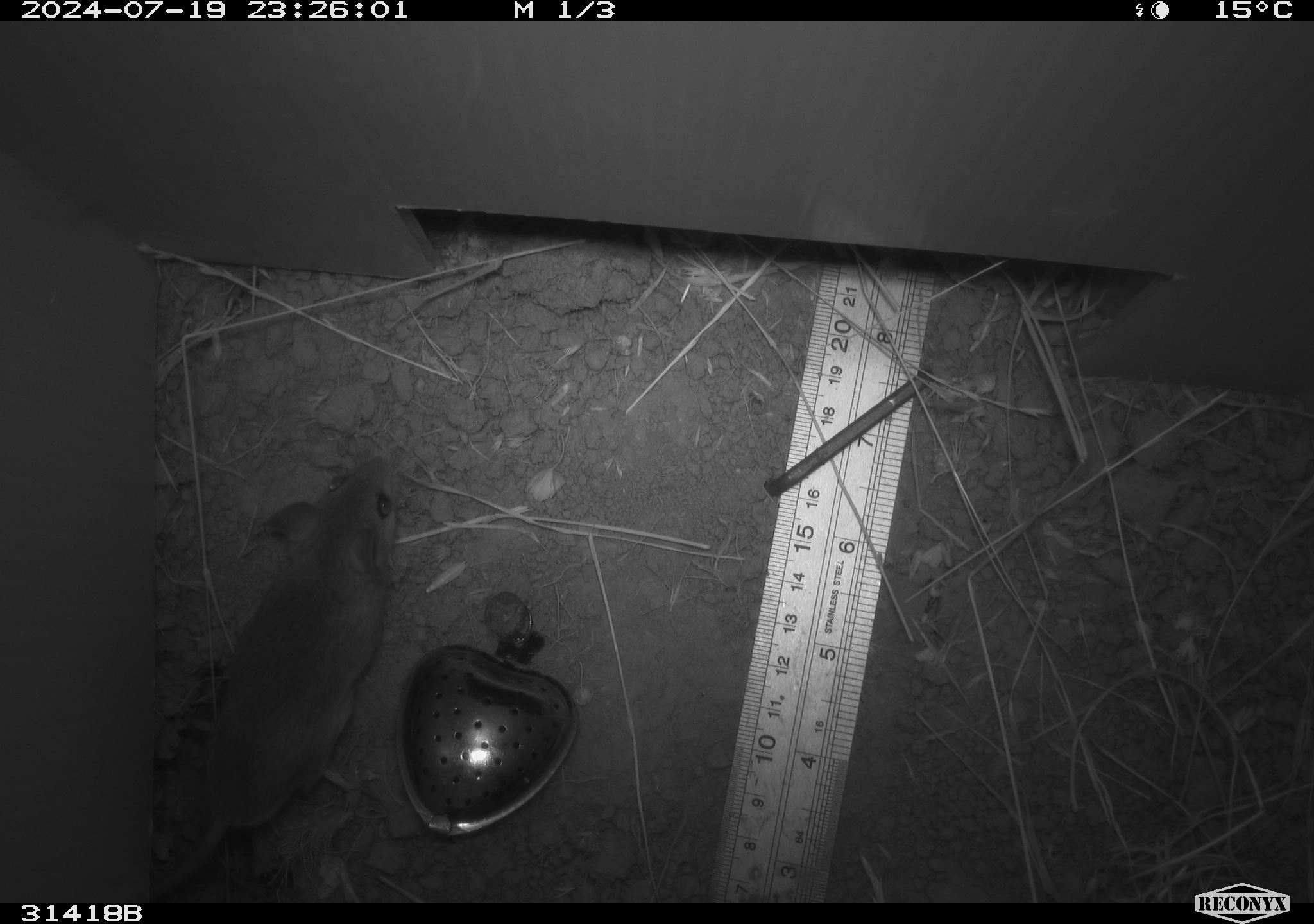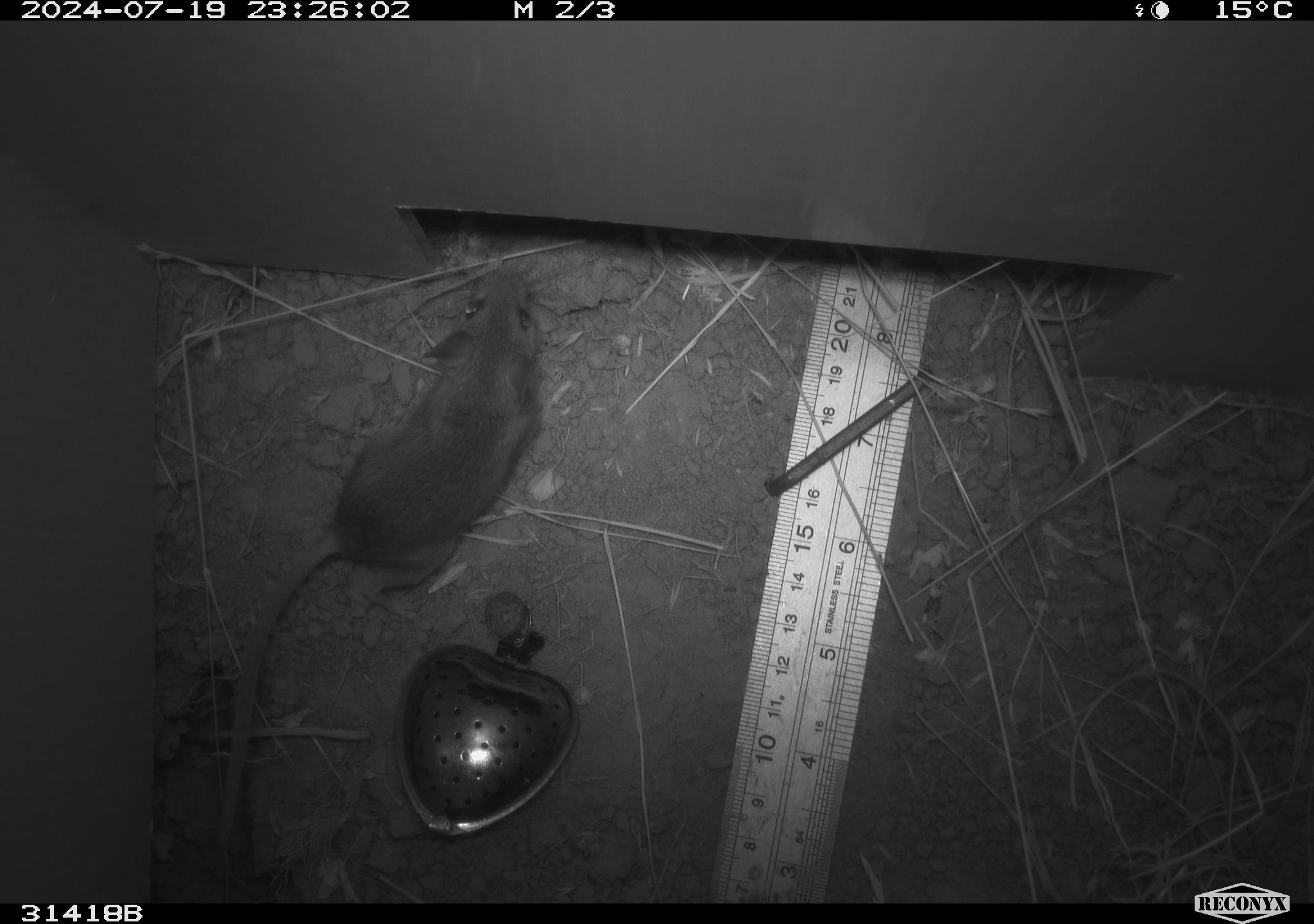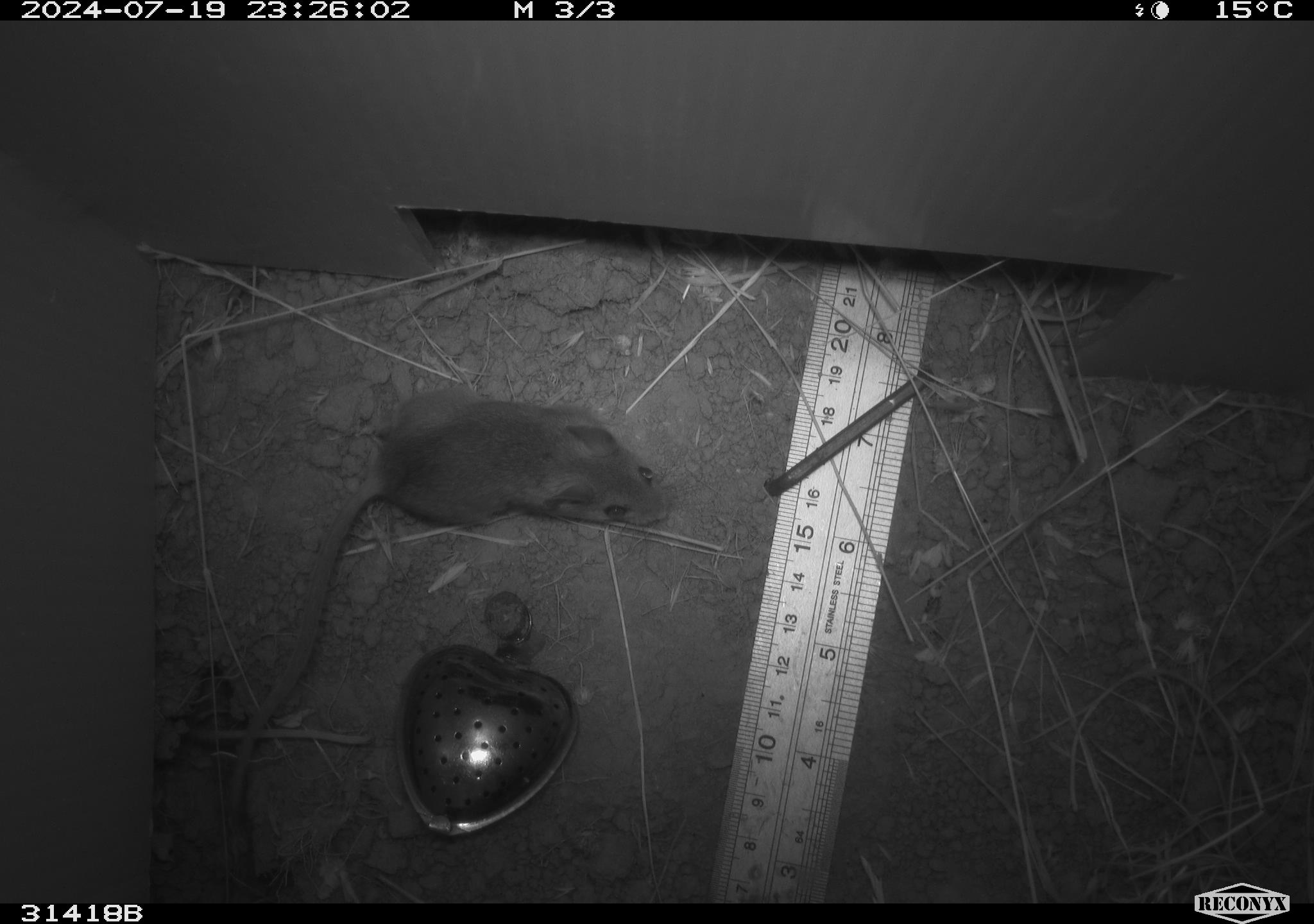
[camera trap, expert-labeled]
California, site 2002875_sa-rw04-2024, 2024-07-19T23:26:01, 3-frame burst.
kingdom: Animalia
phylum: Chordata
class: Mammalia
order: Rodentia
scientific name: Rodentia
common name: mouse species